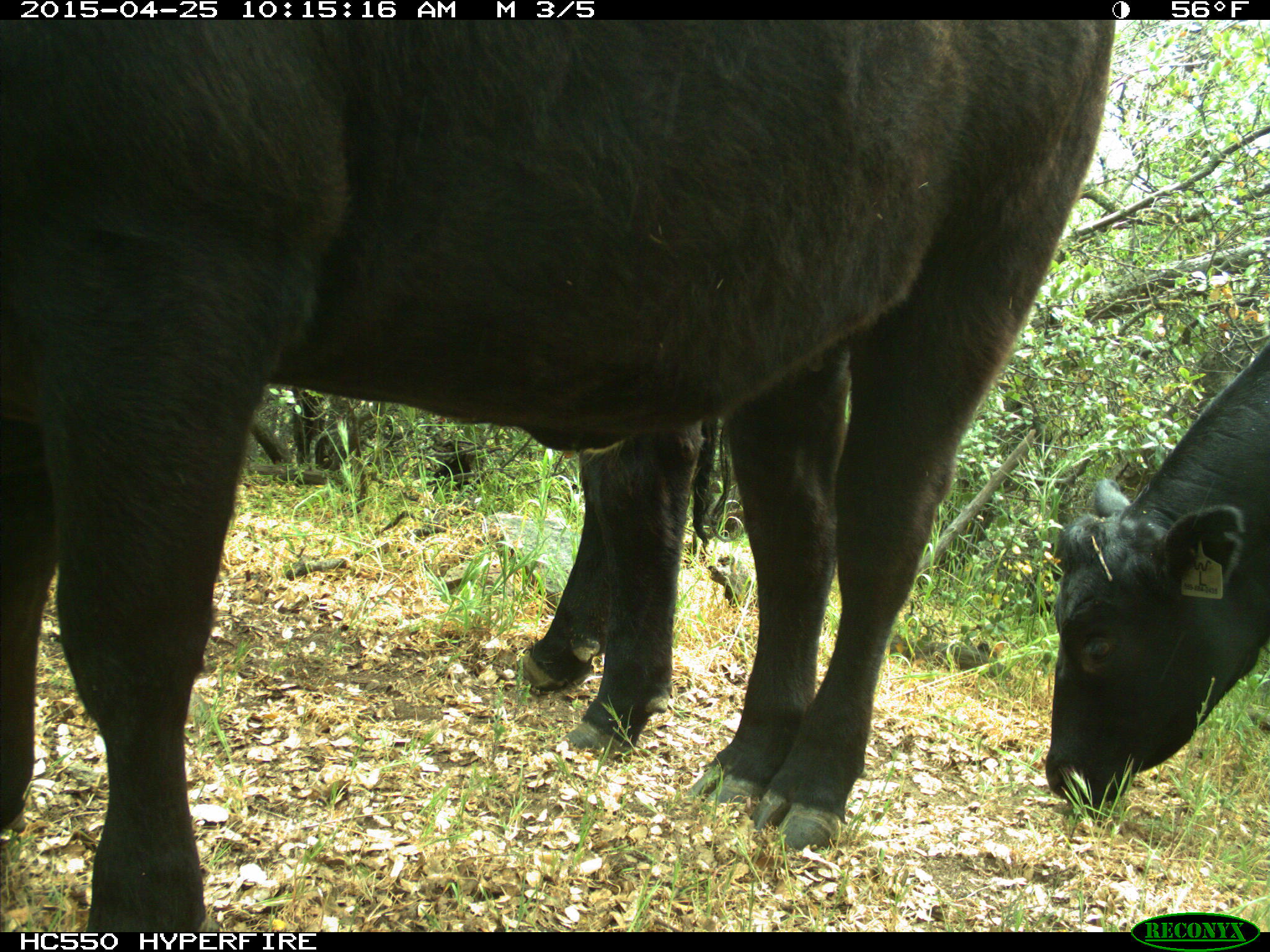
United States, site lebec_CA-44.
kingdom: Animalia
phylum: Chordata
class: Mammalia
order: Artiodactyla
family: Suidae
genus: Sus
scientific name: Sus scrofa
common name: wild boar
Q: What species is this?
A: Sus scrofa (wild boar).